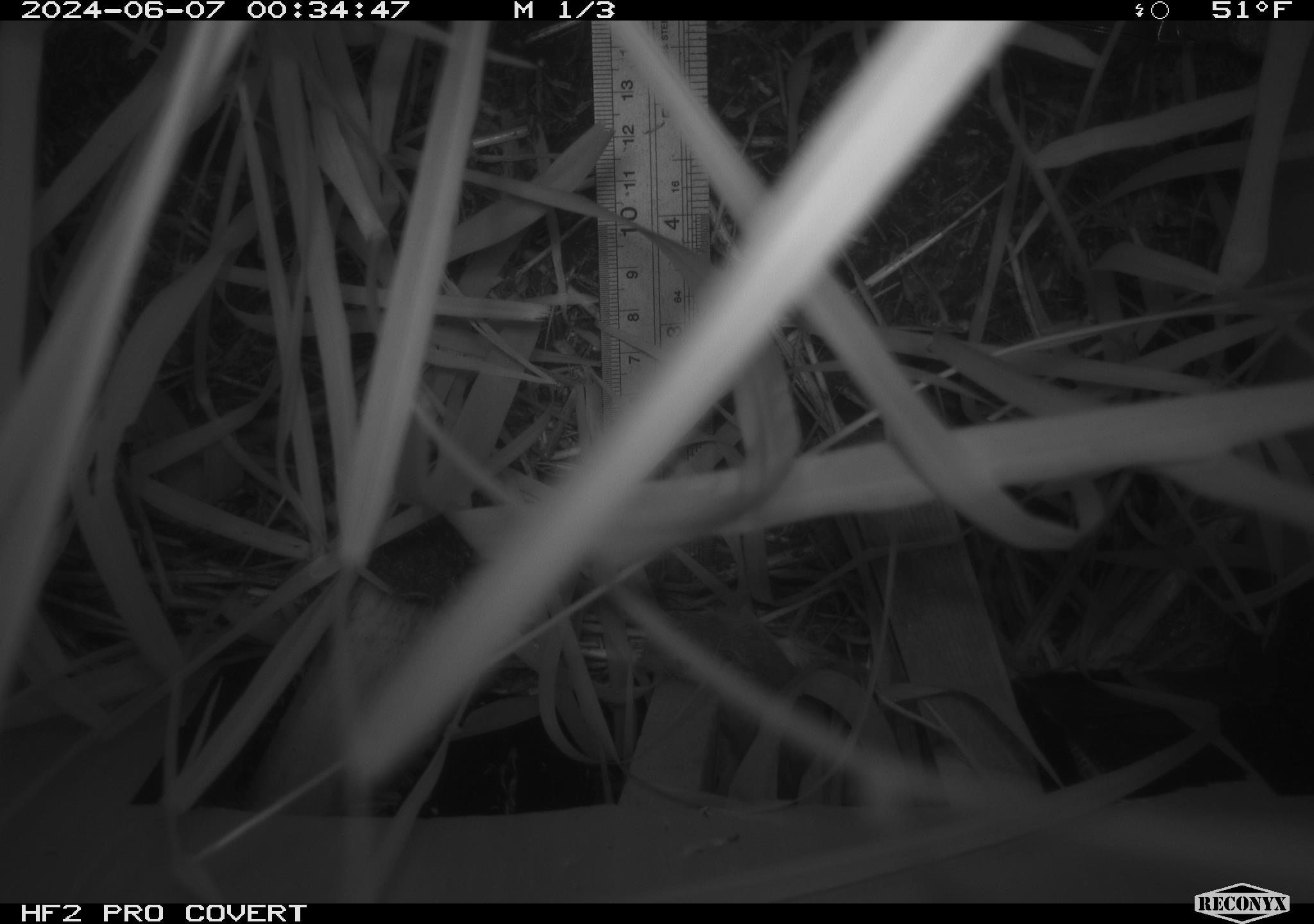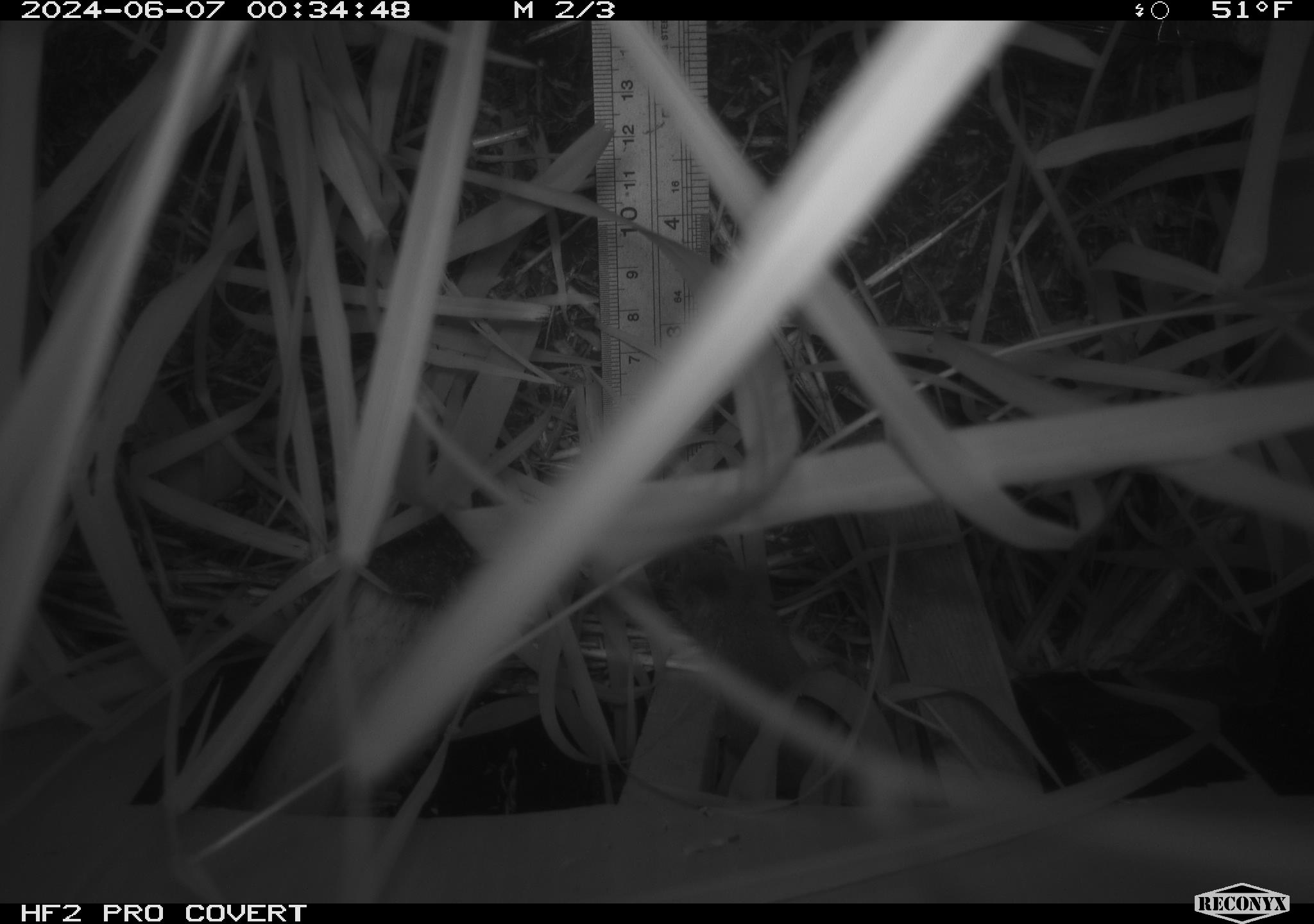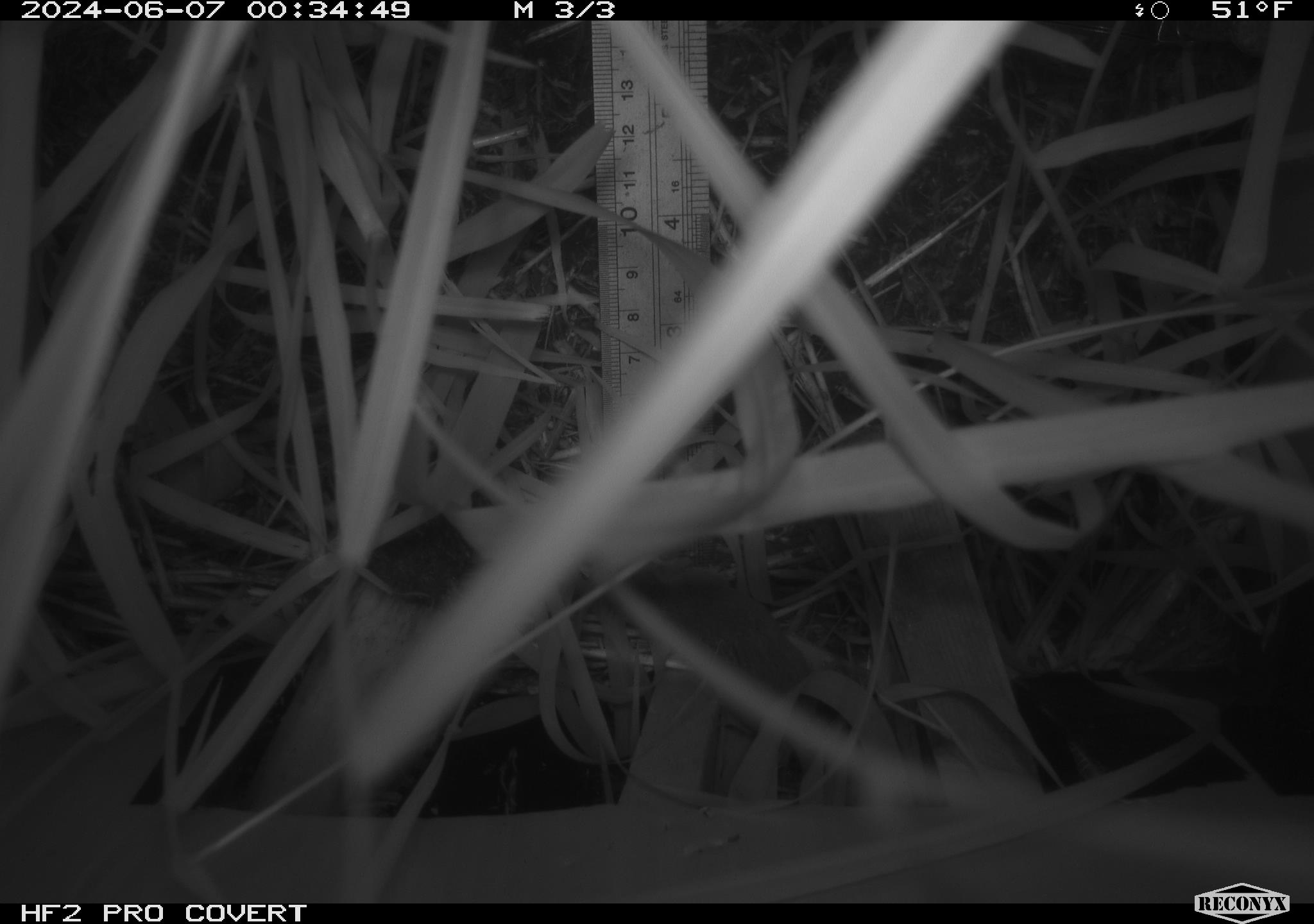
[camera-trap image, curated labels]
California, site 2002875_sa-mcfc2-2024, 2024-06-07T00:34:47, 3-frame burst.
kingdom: Animalia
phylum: Chordata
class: Mammalia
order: Rodentia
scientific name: Rodentia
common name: rodent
Rodent (Rodentia).